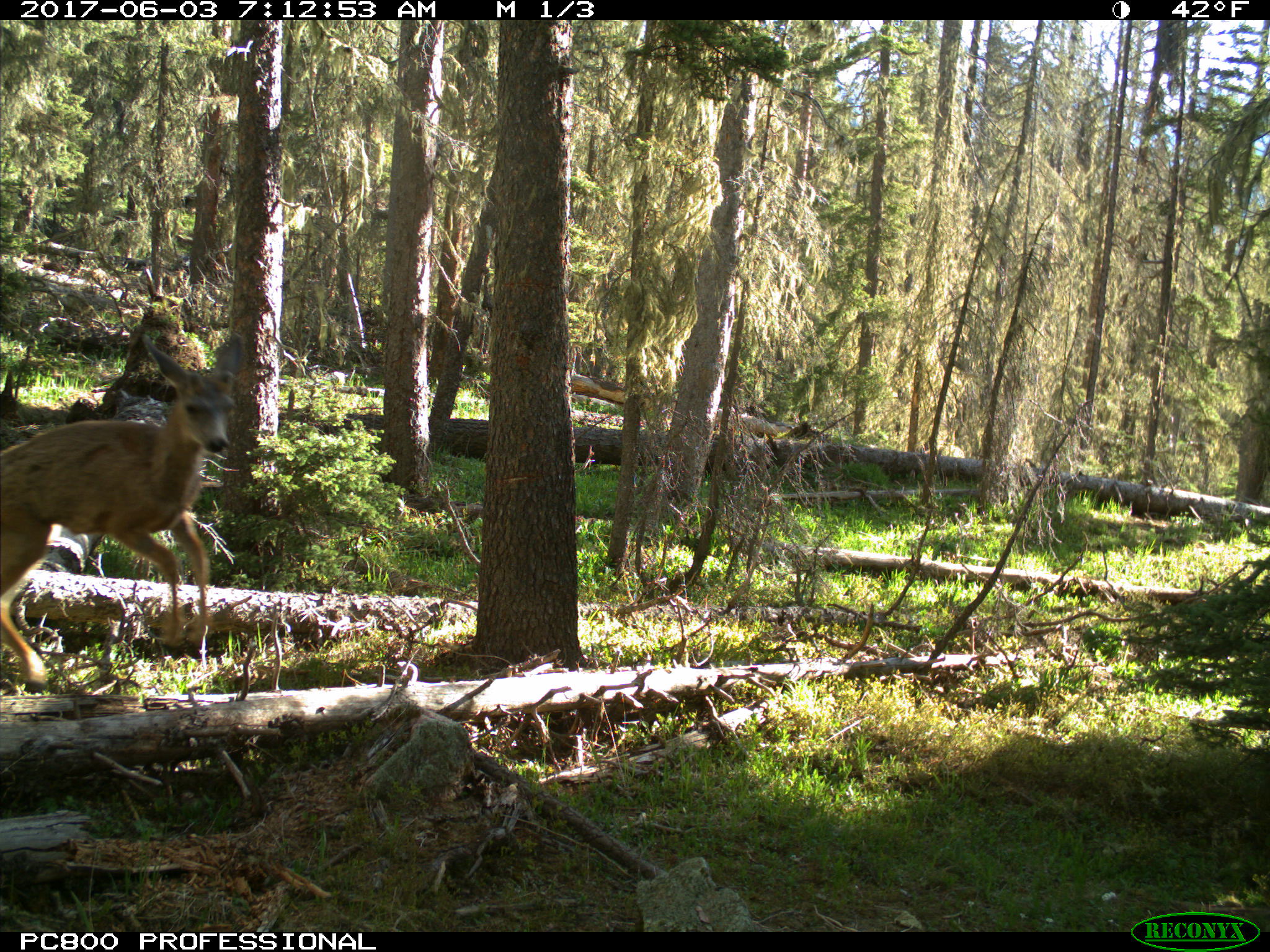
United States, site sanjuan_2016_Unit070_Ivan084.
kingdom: Animalia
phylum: Chordata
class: Mammalia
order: Artiodactyla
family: Cervidae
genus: Odocoileus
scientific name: Odocoileus hemionus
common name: mule deer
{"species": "Odocoileus hemionus (mule deer)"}